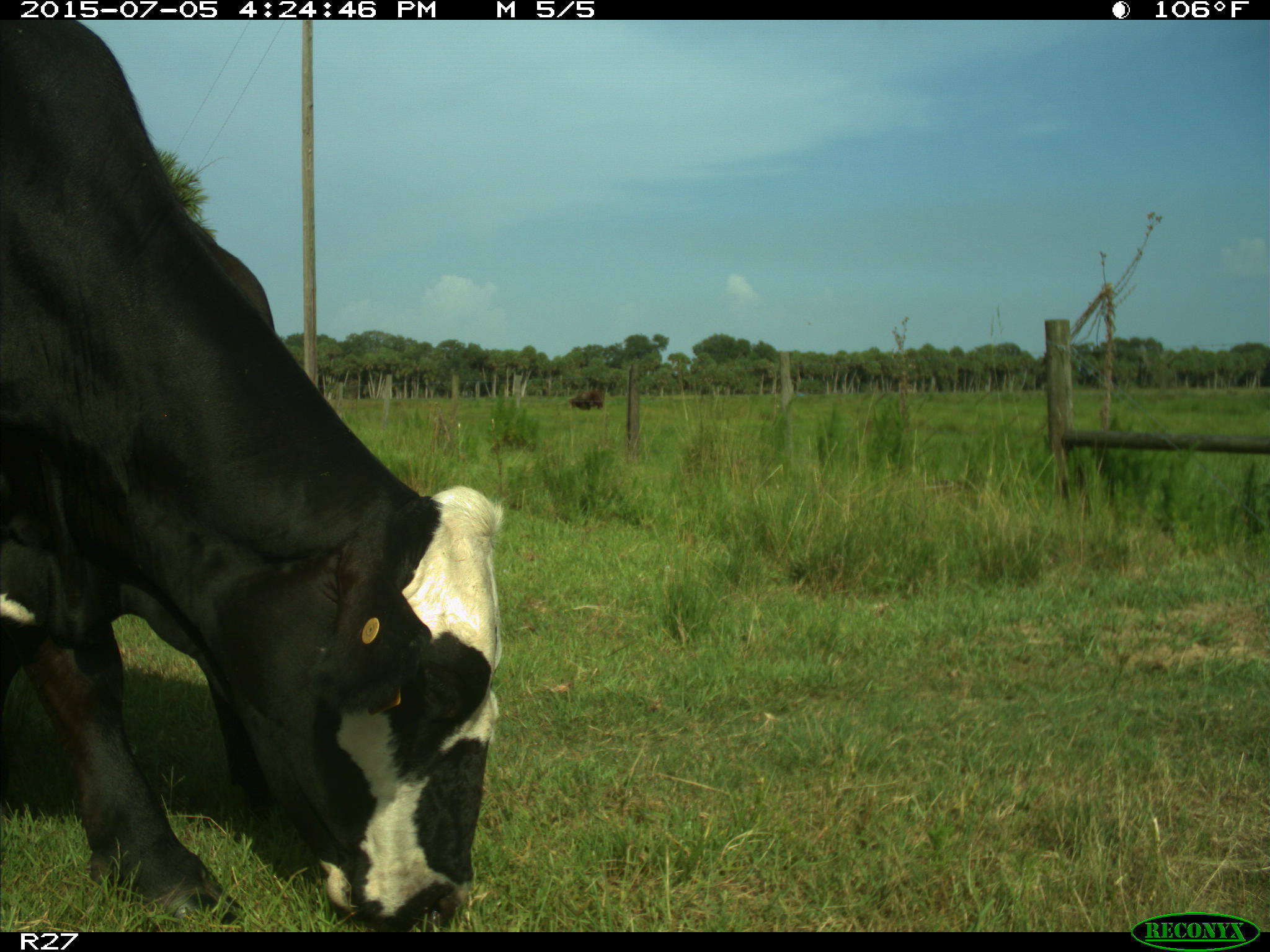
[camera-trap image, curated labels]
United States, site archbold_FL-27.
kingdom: Animalia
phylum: Chordata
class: Mammalia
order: Artiodactyla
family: Bovidae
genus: Bos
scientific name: Bos taurus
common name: domestic cow